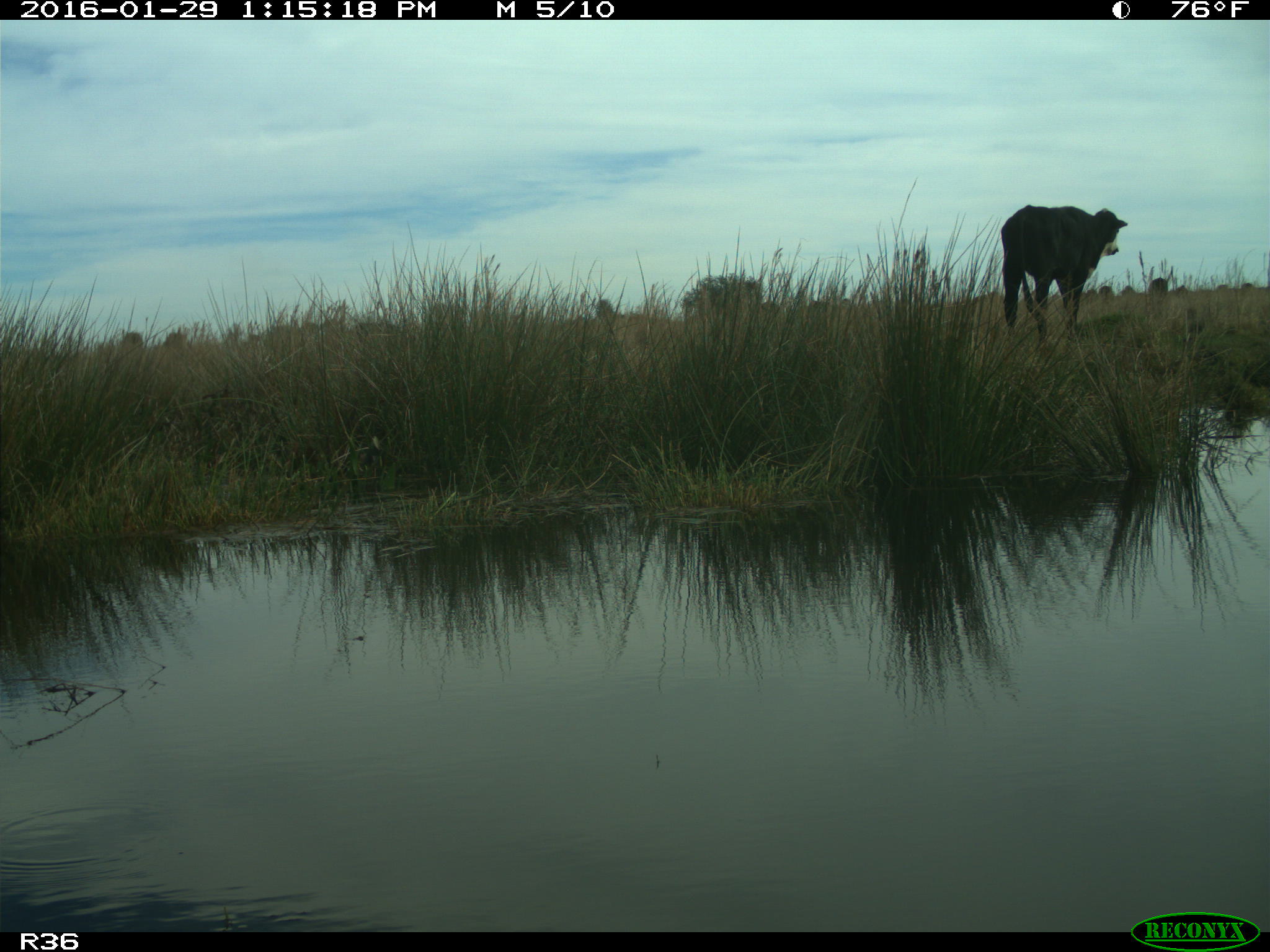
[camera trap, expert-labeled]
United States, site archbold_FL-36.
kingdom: Animalia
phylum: Chordata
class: Mammalia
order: Artiodactyla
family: Bovidae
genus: Bos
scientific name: Bos taurus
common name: domestic cow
Bos taurus (domestic cow).